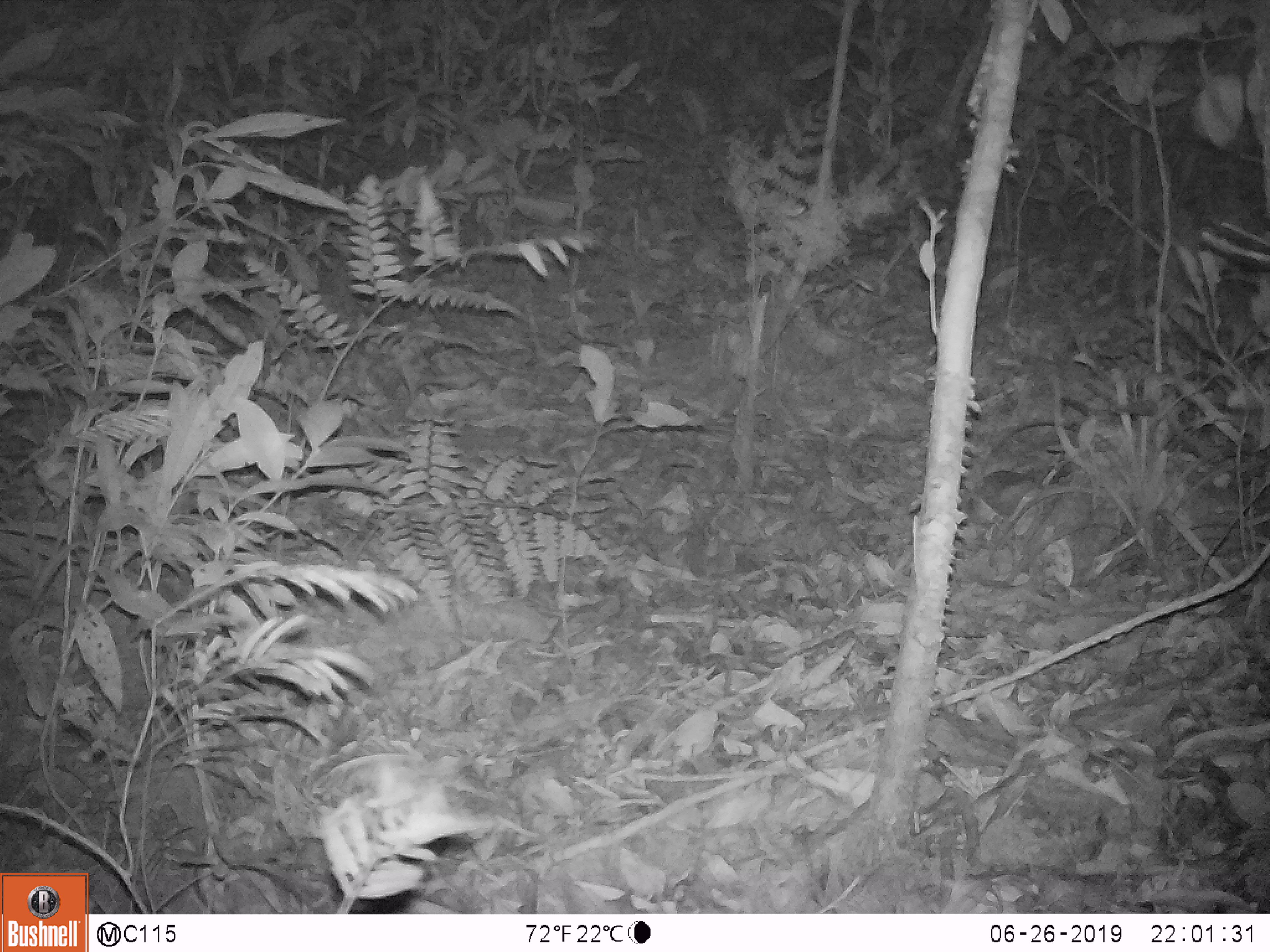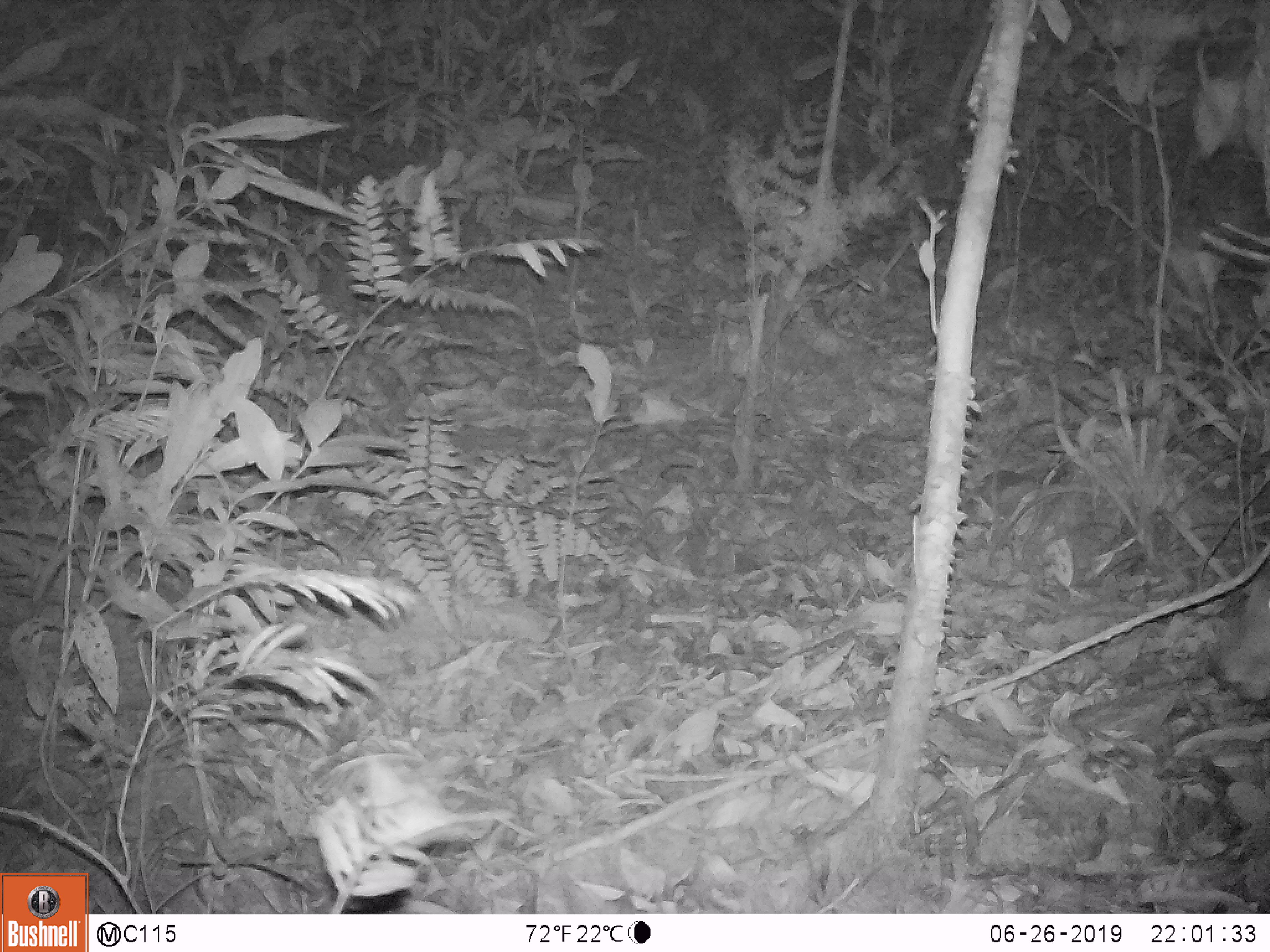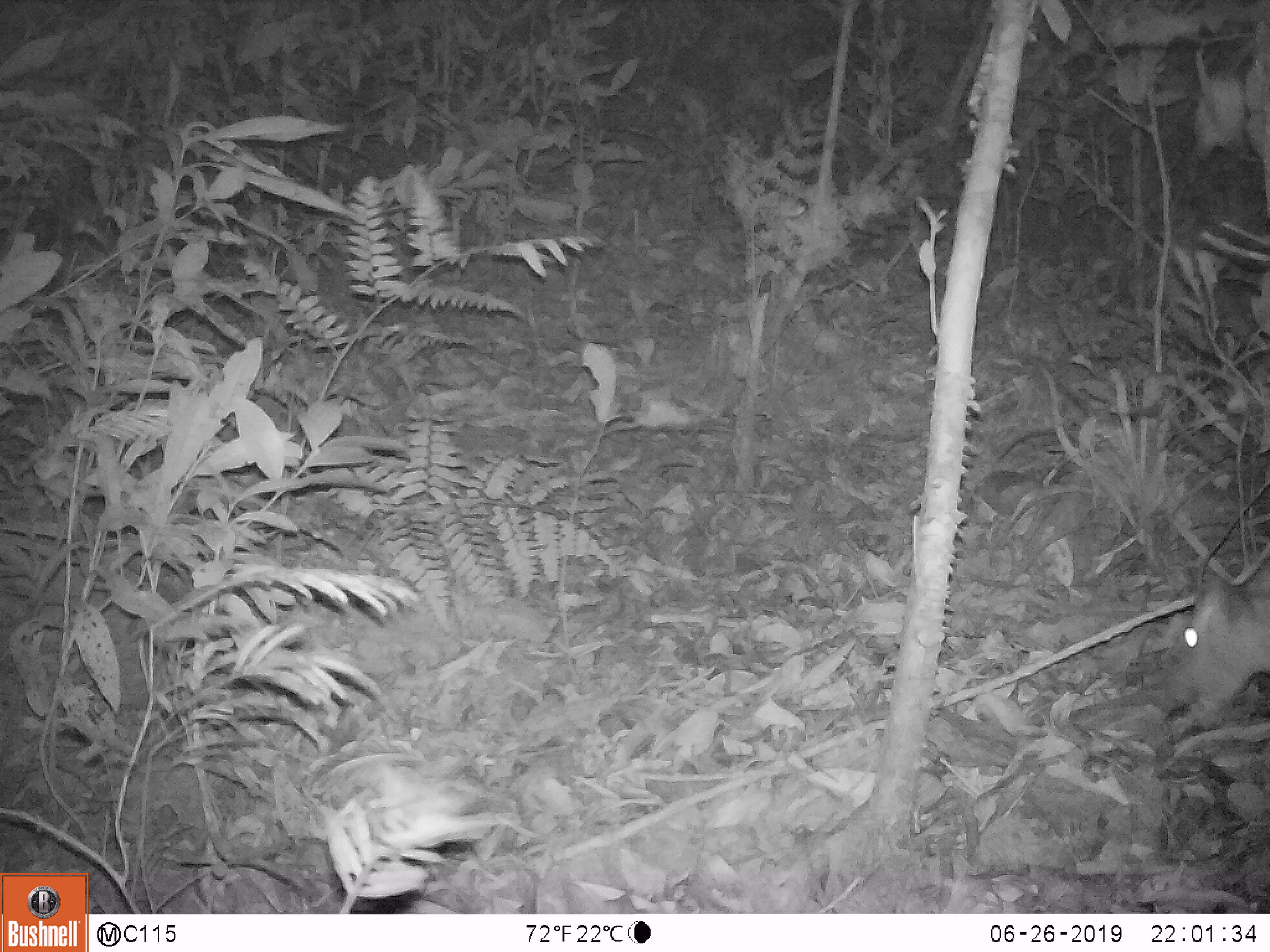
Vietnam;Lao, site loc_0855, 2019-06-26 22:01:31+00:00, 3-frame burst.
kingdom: Animalia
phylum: Chordata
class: Mammalia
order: Artiodactyla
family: Cervidae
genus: Muntiacus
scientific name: Muntiacus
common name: muntjacs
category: unidentified muntjac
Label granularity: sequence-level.